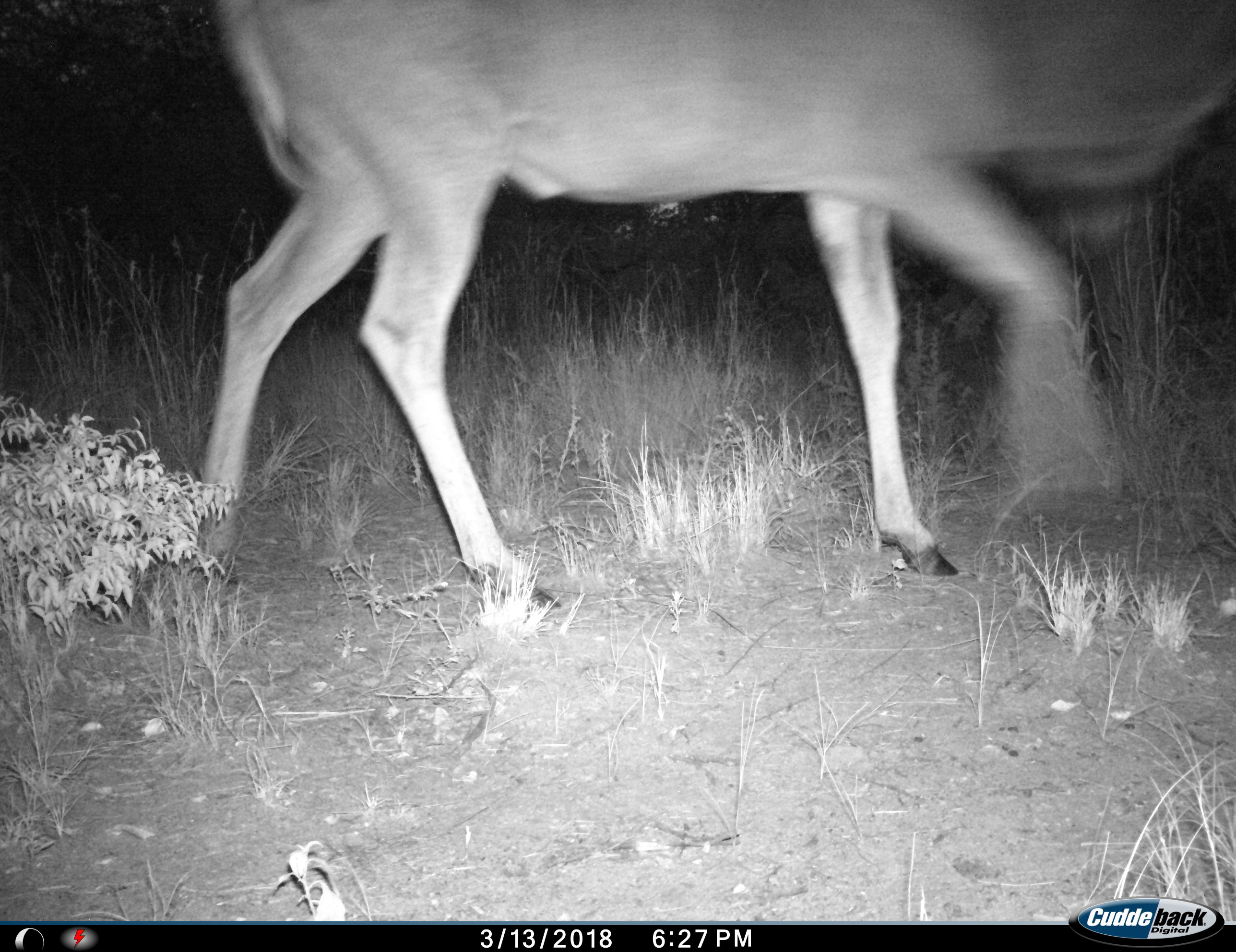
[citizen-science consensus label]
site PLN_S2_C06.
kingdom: Animalia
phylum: Chordata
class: Mammalia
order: Artiodactyla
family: Bovidae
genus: Tragelaphus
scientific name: Tragelaphus oryx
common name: eland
Eland (Tragelaphus oryx), count 1. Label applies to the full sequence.